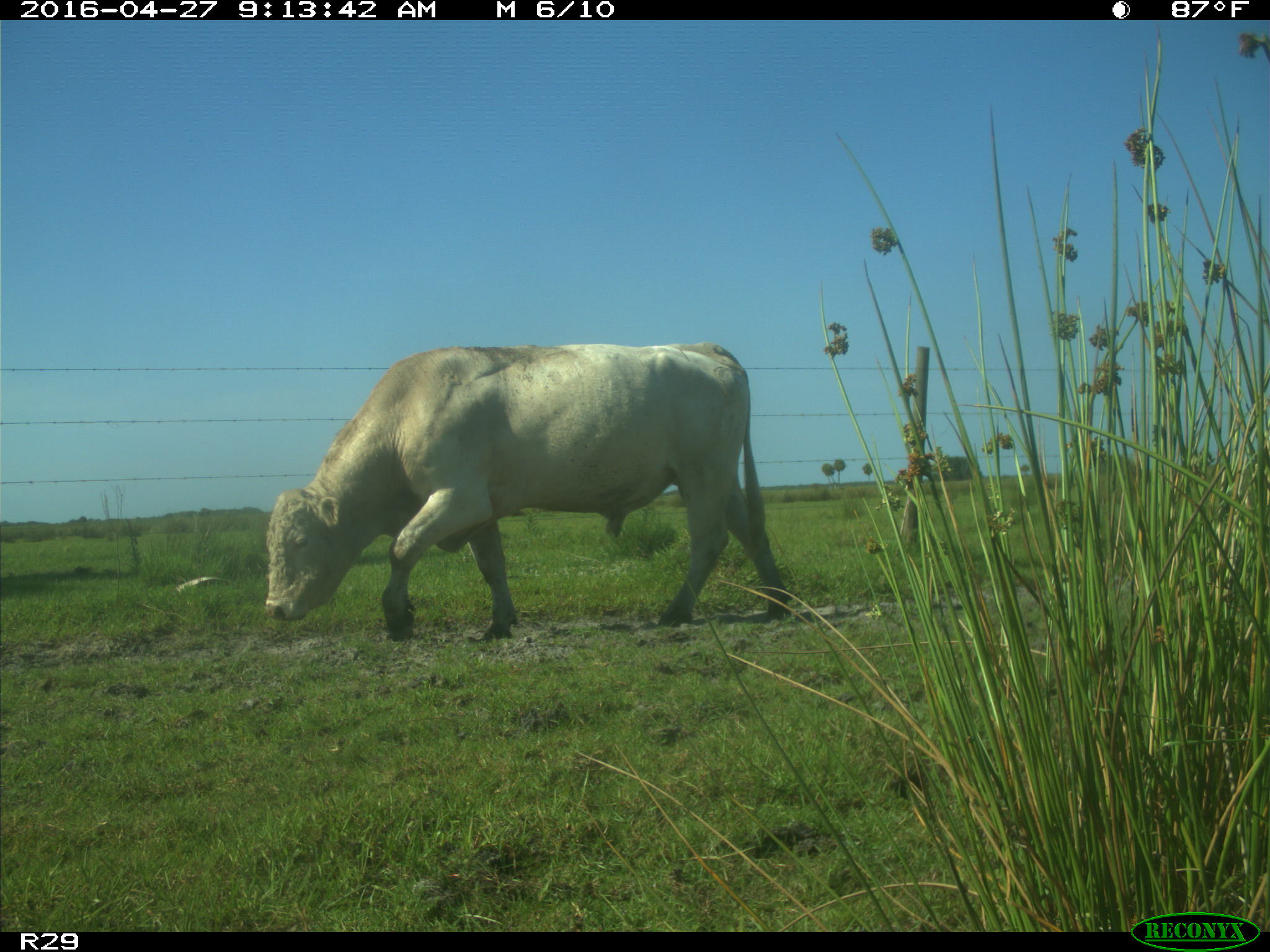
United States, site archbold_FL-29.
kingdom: Animalia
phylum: Chordata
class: Mammalia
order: Artiodactyla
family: Bovidae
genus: Bos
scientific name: Bos taurus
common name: domestic cow